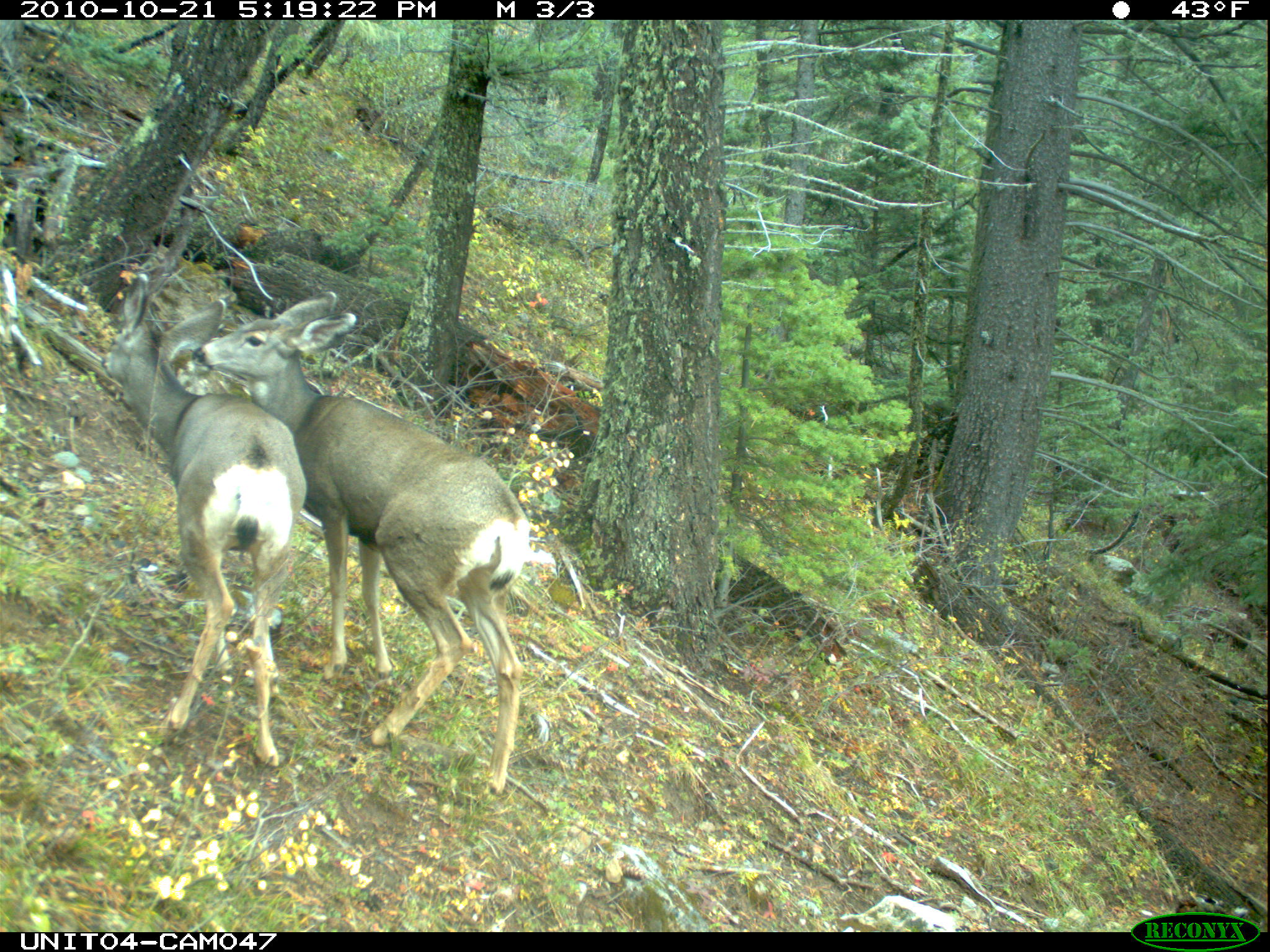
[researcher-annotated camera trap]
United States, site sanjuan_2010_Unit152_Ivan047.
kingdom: Animalia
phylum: Chordata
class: Mammalia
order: Artiodactyla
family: Cervidae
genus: Odocoileus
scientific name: Odocoileus hemionus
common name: mule deer